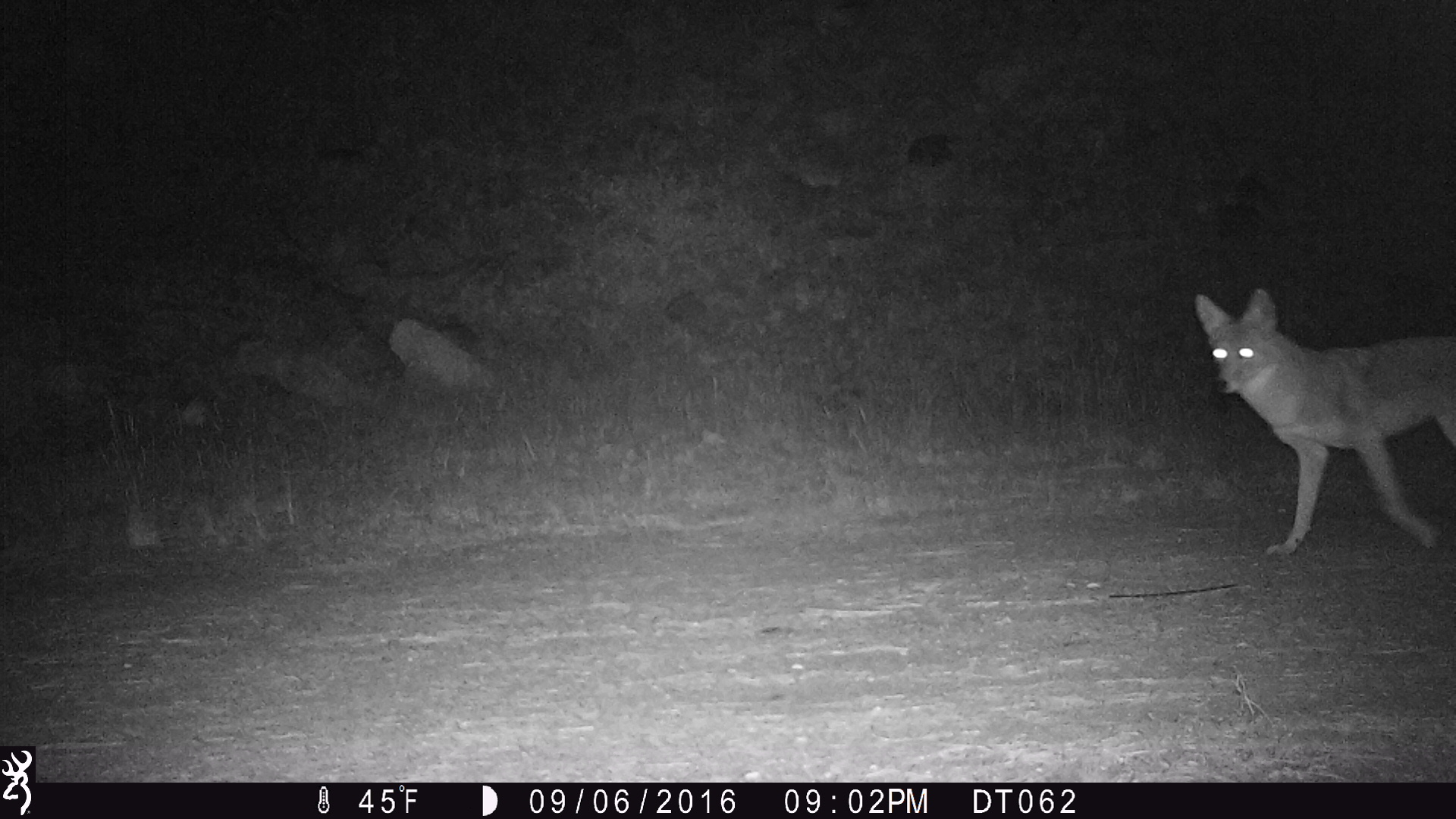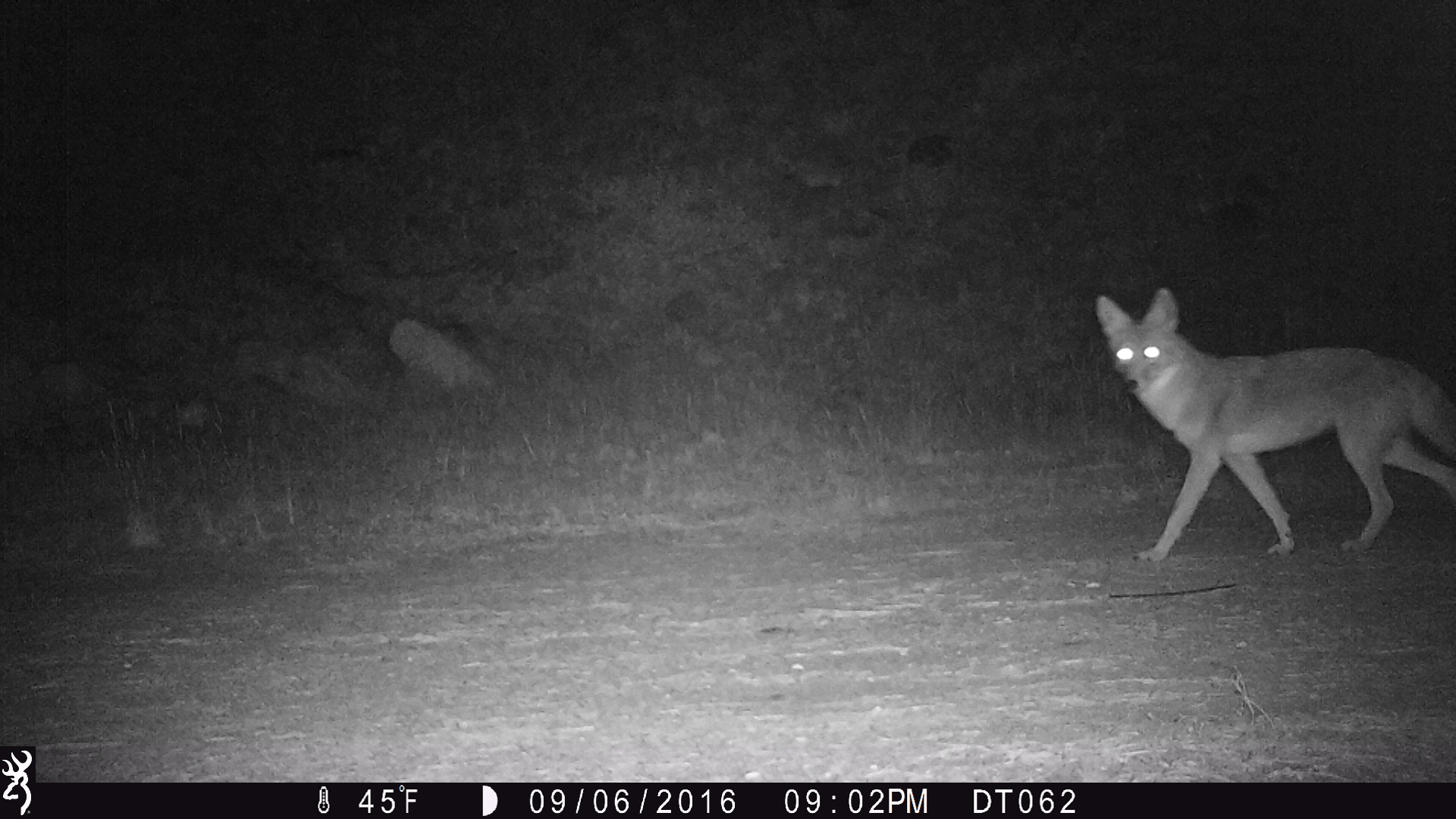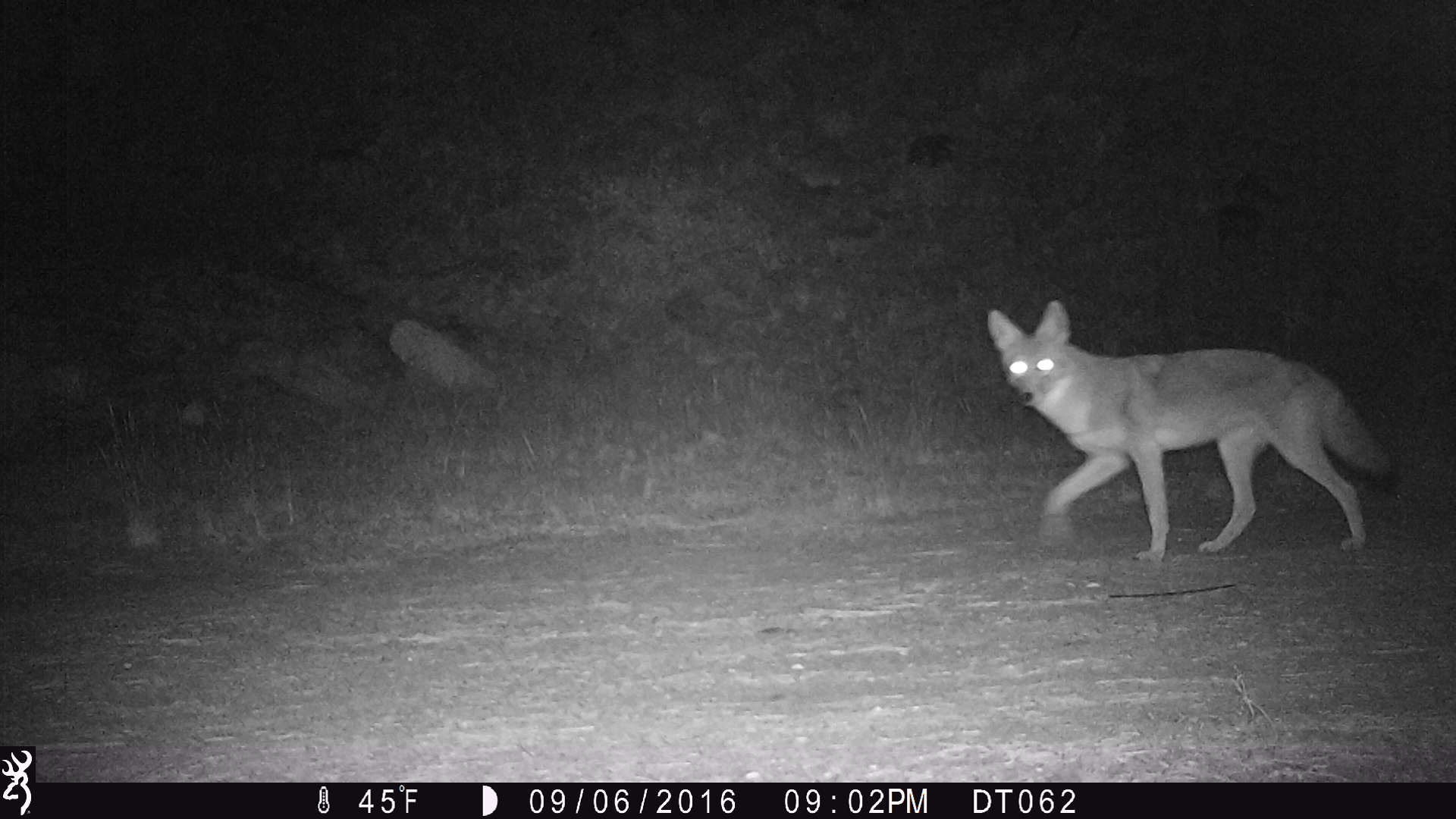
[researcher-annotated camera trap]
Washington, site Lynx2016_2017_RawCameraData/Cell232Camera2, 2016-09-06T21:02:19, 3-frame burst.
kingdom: Animalia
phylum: Chordata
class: Mammalia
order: Carnivora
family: Canidae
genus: Canis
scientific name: Canis latrans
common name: coyote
Canis latrans (coyote). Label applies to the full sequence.